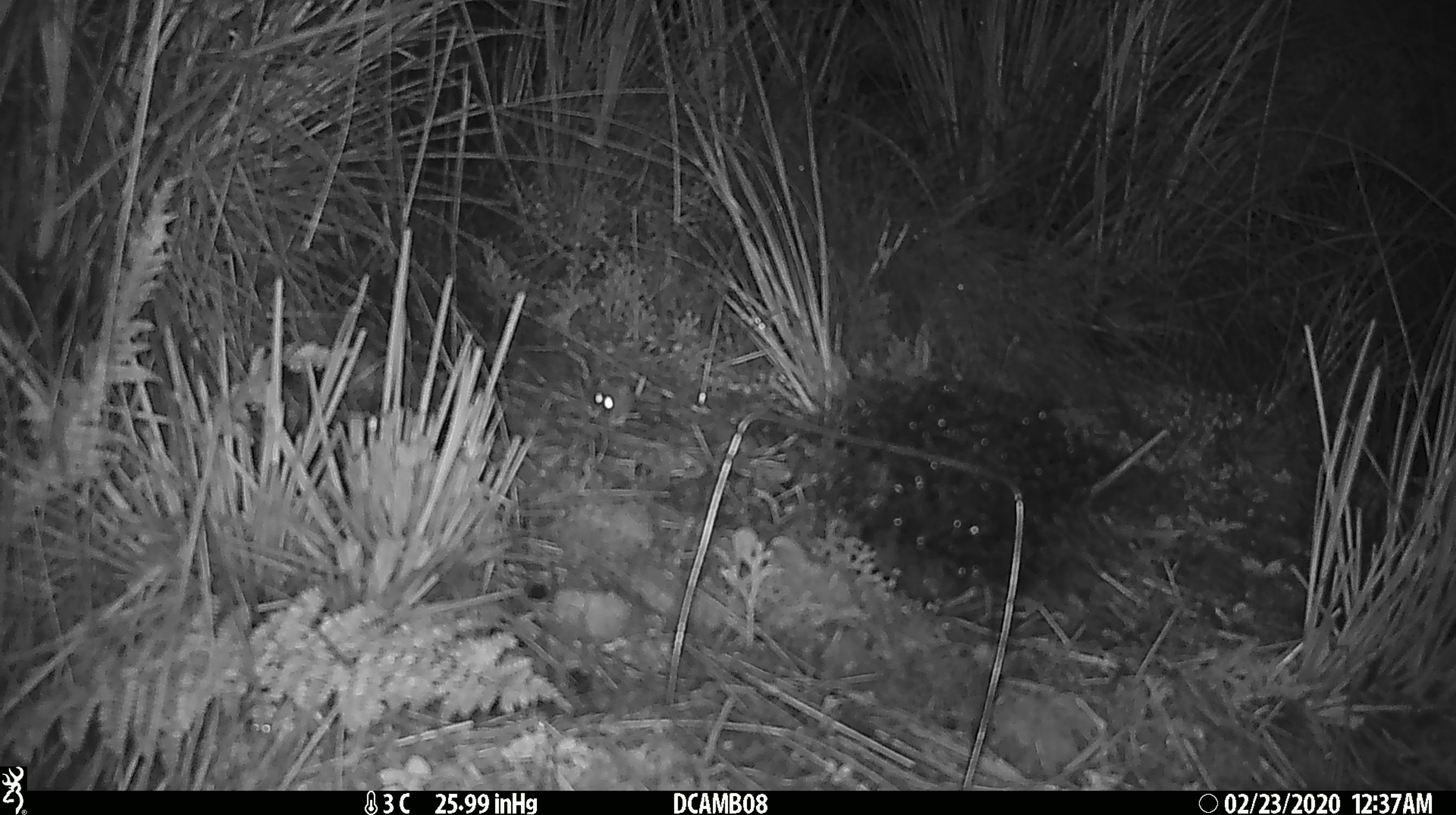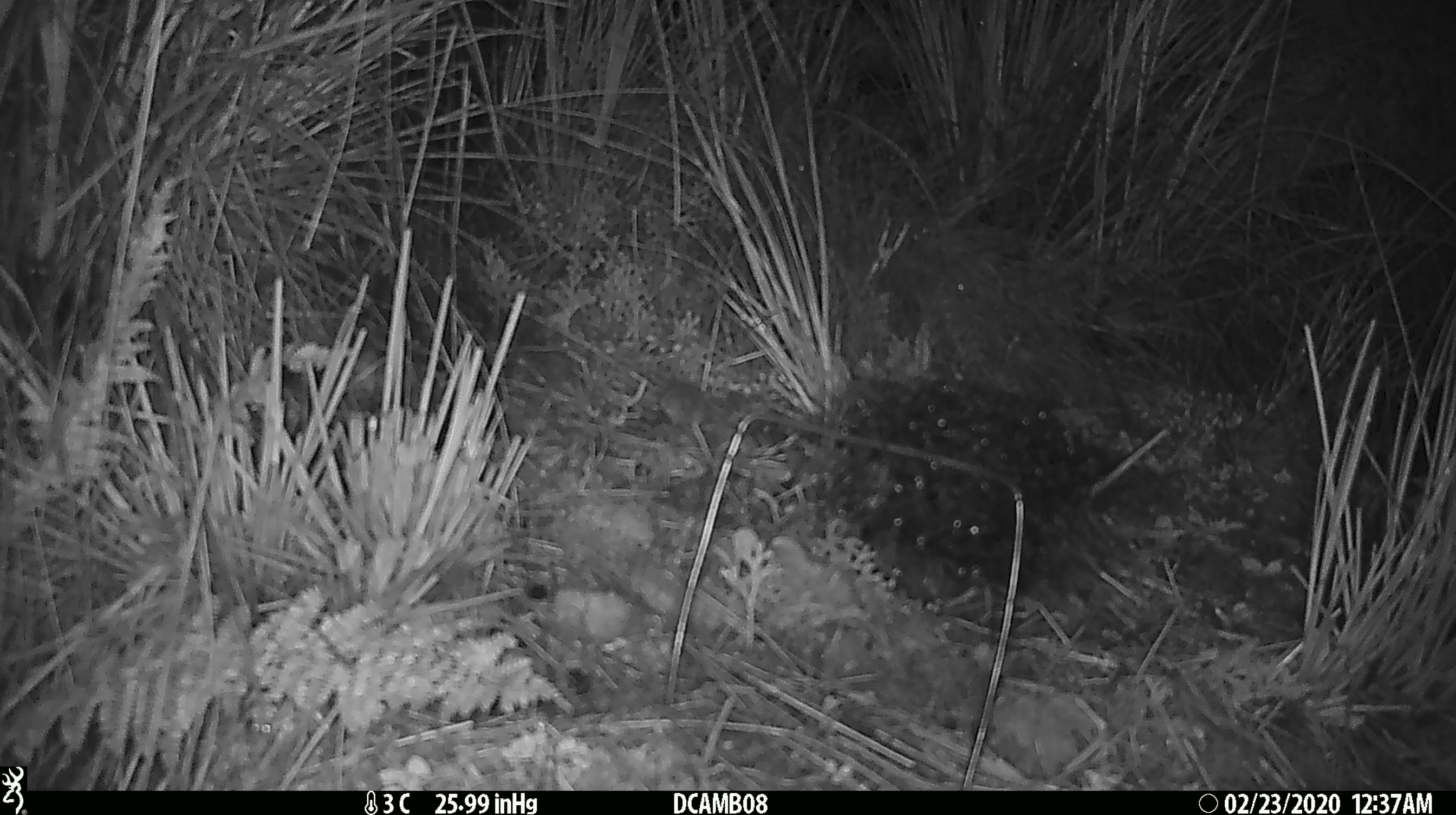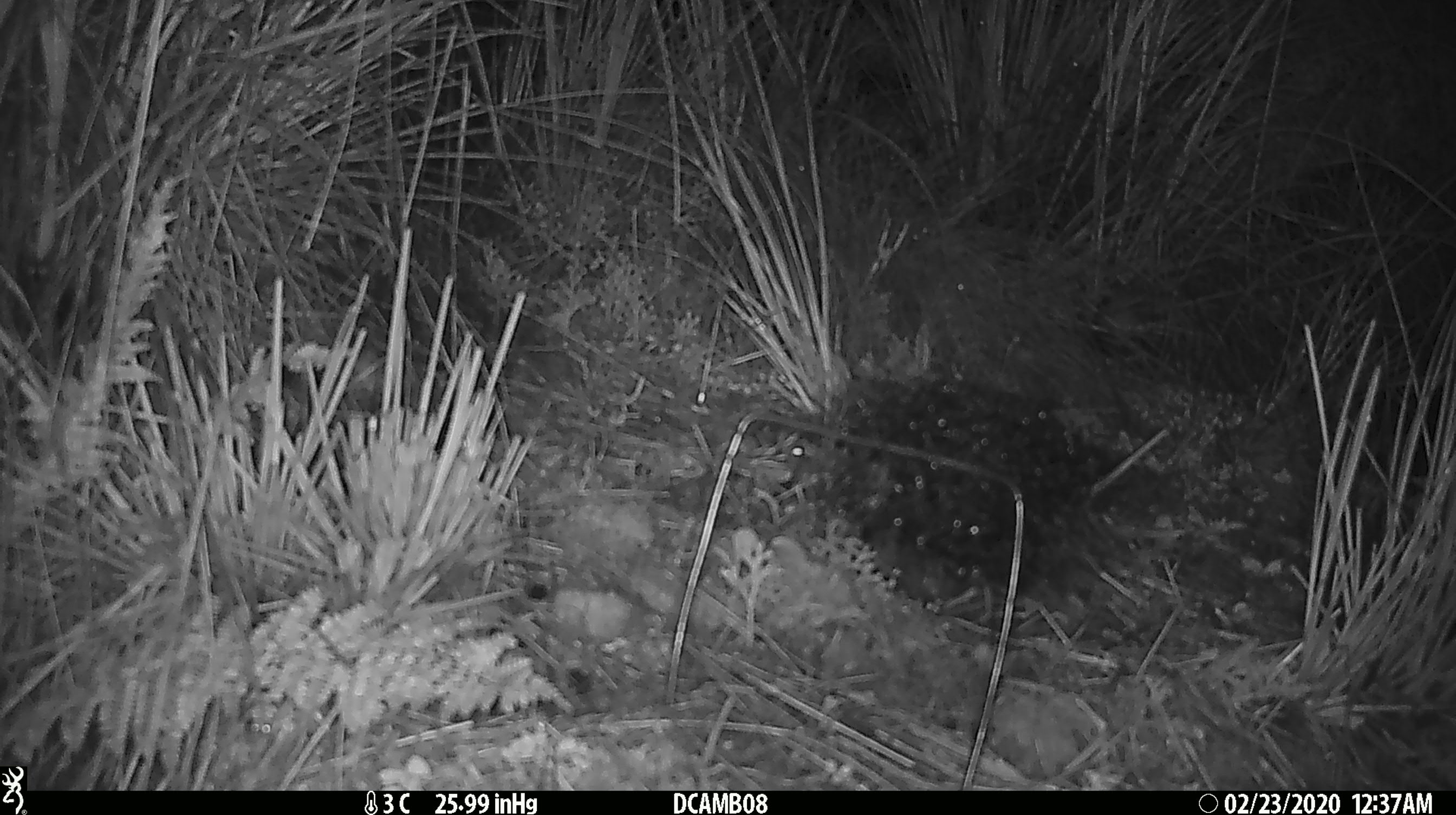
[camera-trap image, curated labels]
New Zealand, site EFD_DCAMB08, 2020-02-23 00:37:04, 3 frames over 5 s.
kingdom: Animalia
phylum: Chordata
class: Mammalia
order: Rodentia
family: Muridae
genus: Mus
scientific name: Mus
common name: mouse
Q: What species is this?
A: Mouse (Mus).